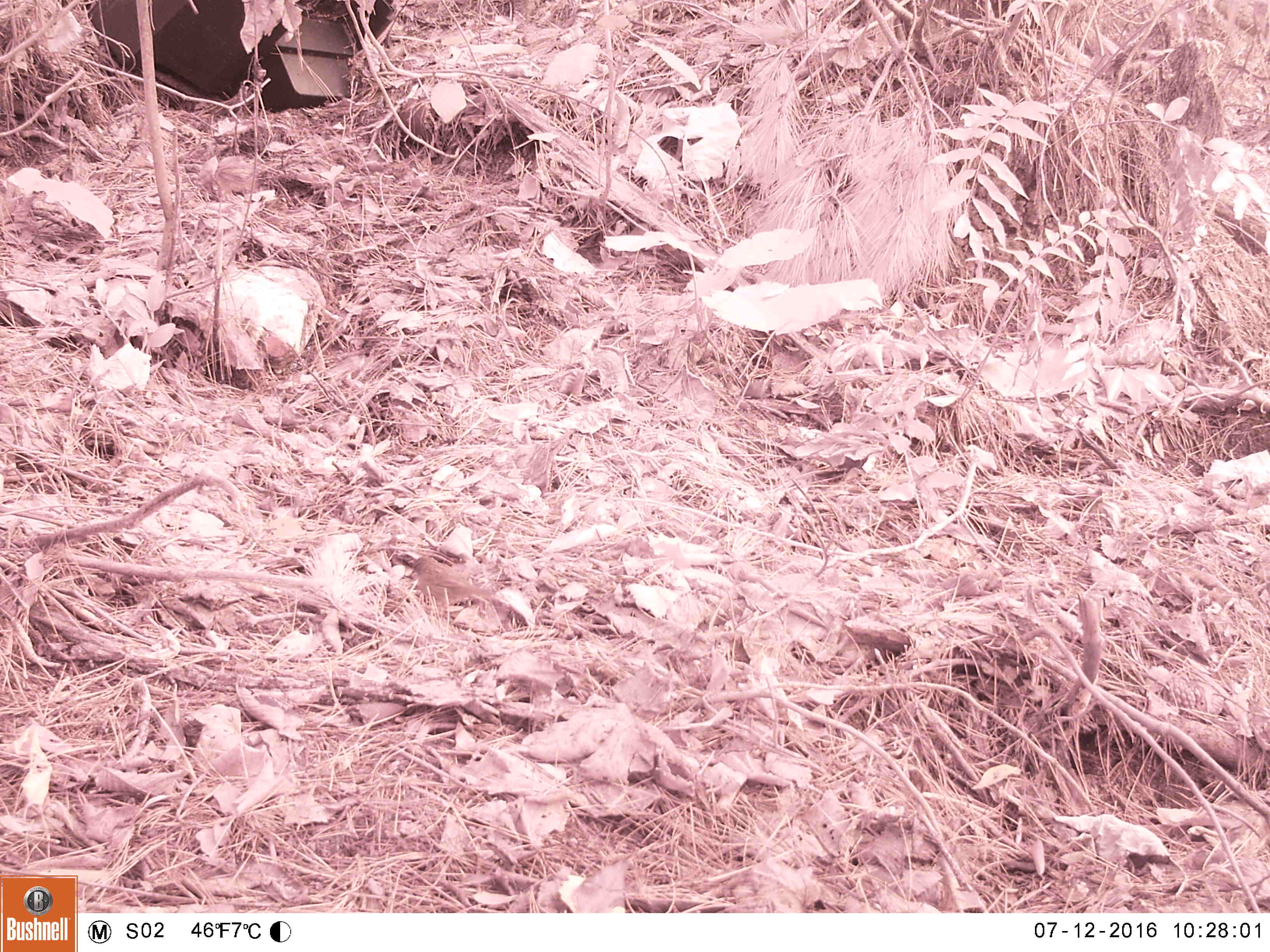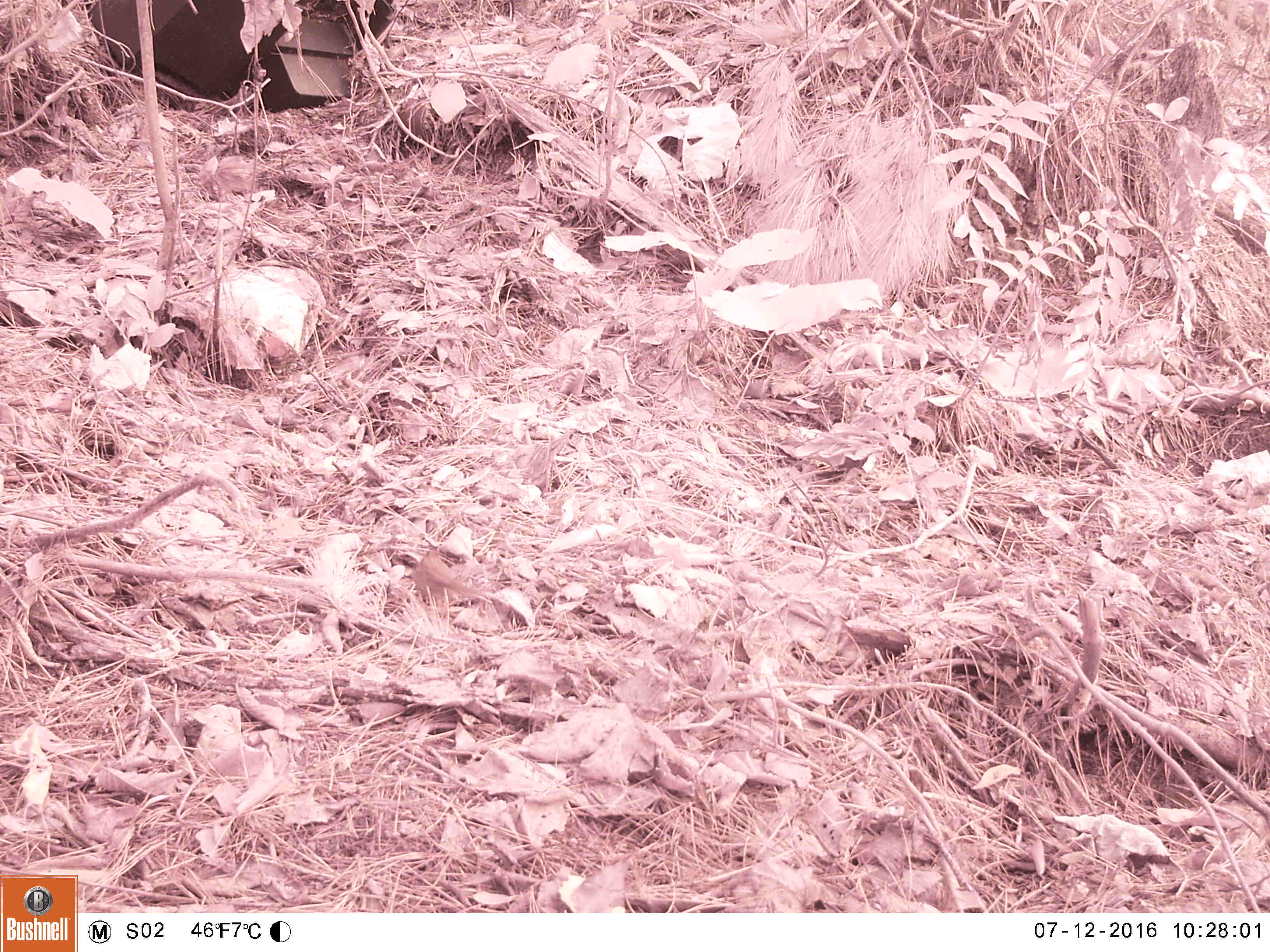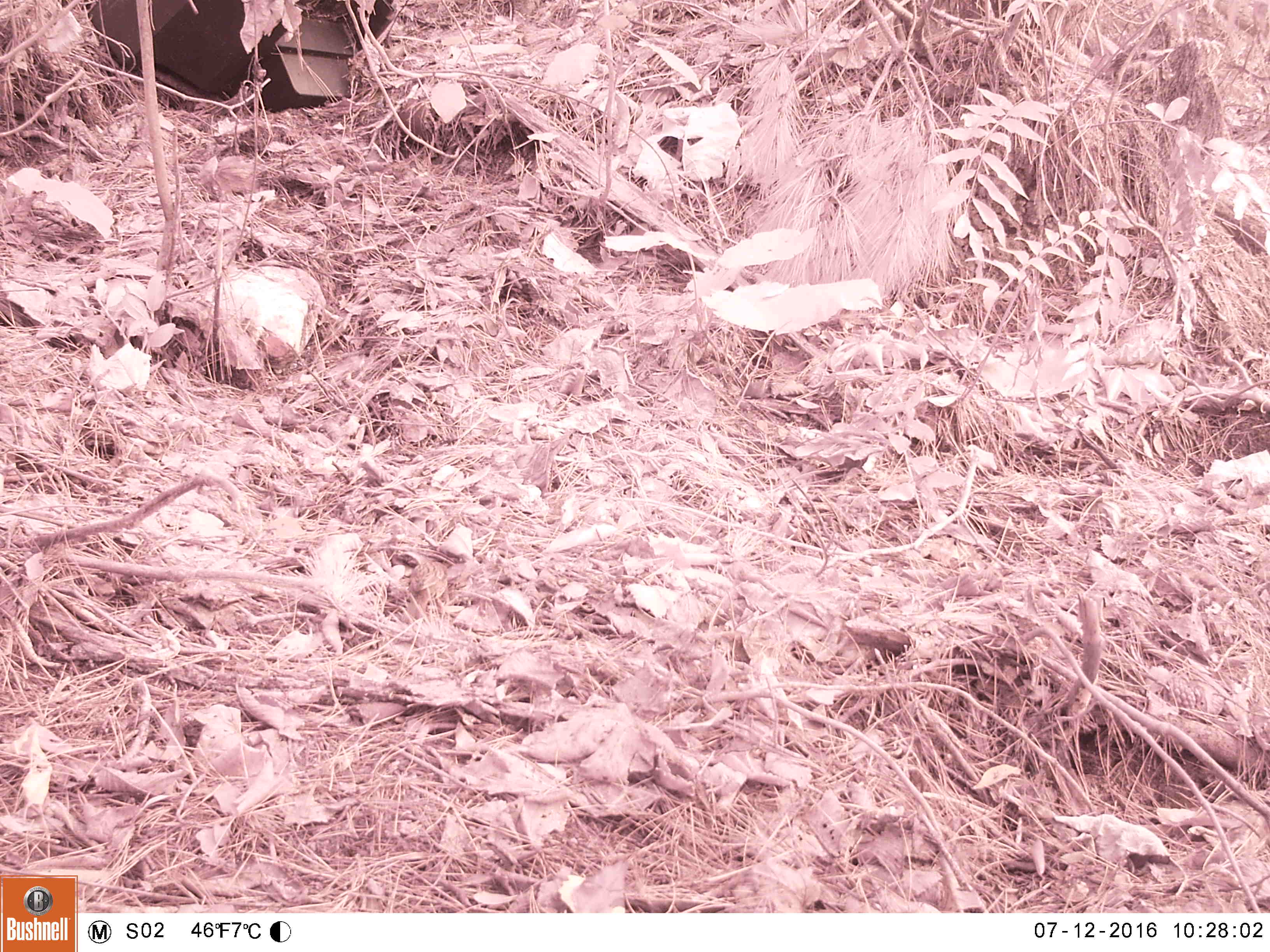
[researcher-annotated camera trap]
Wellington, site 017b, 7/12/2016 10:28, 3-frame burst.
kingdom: Animalia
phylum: Chordata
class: Aves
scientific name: Aves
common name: bird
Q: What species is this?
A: Bird (Aves).